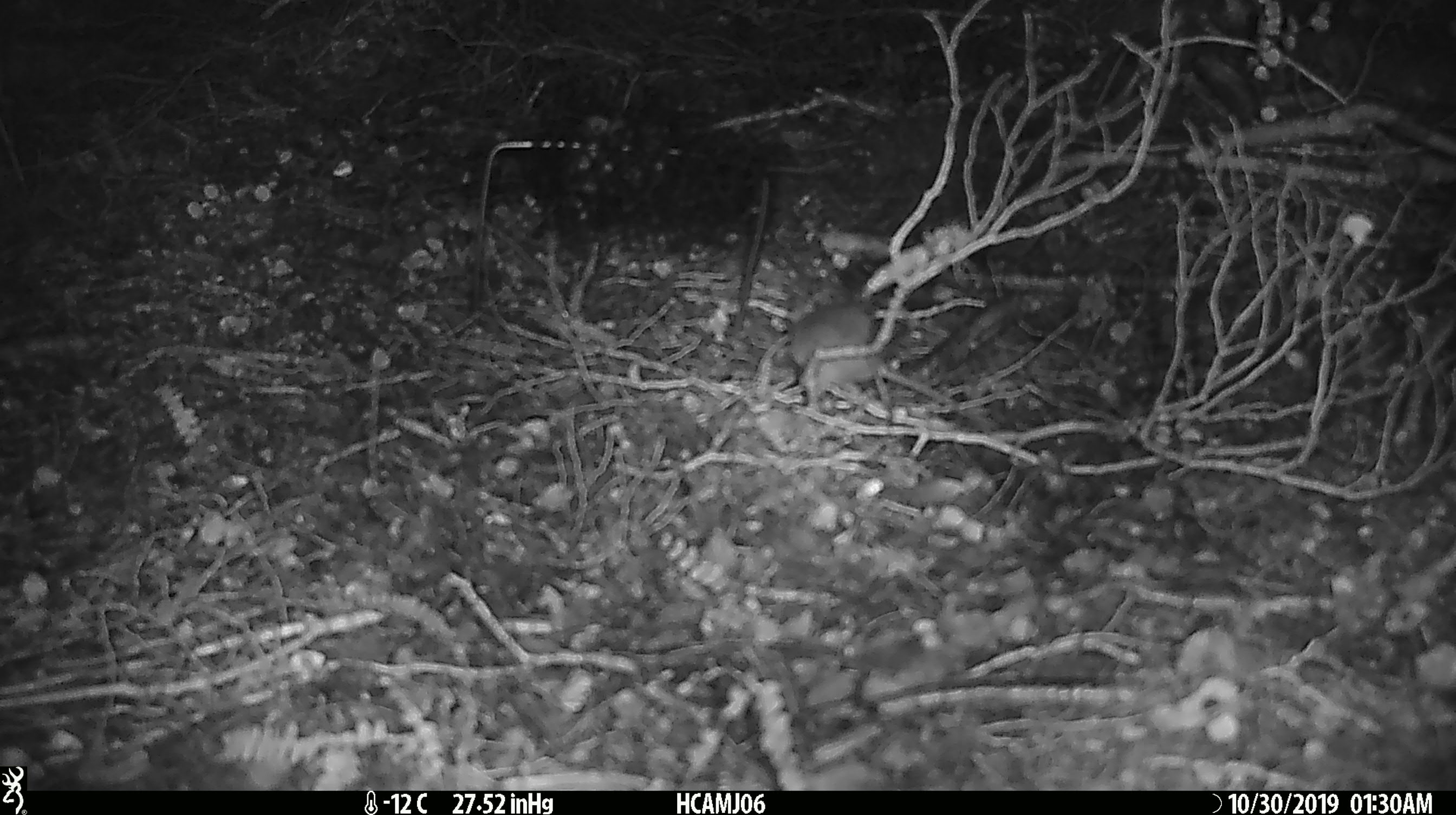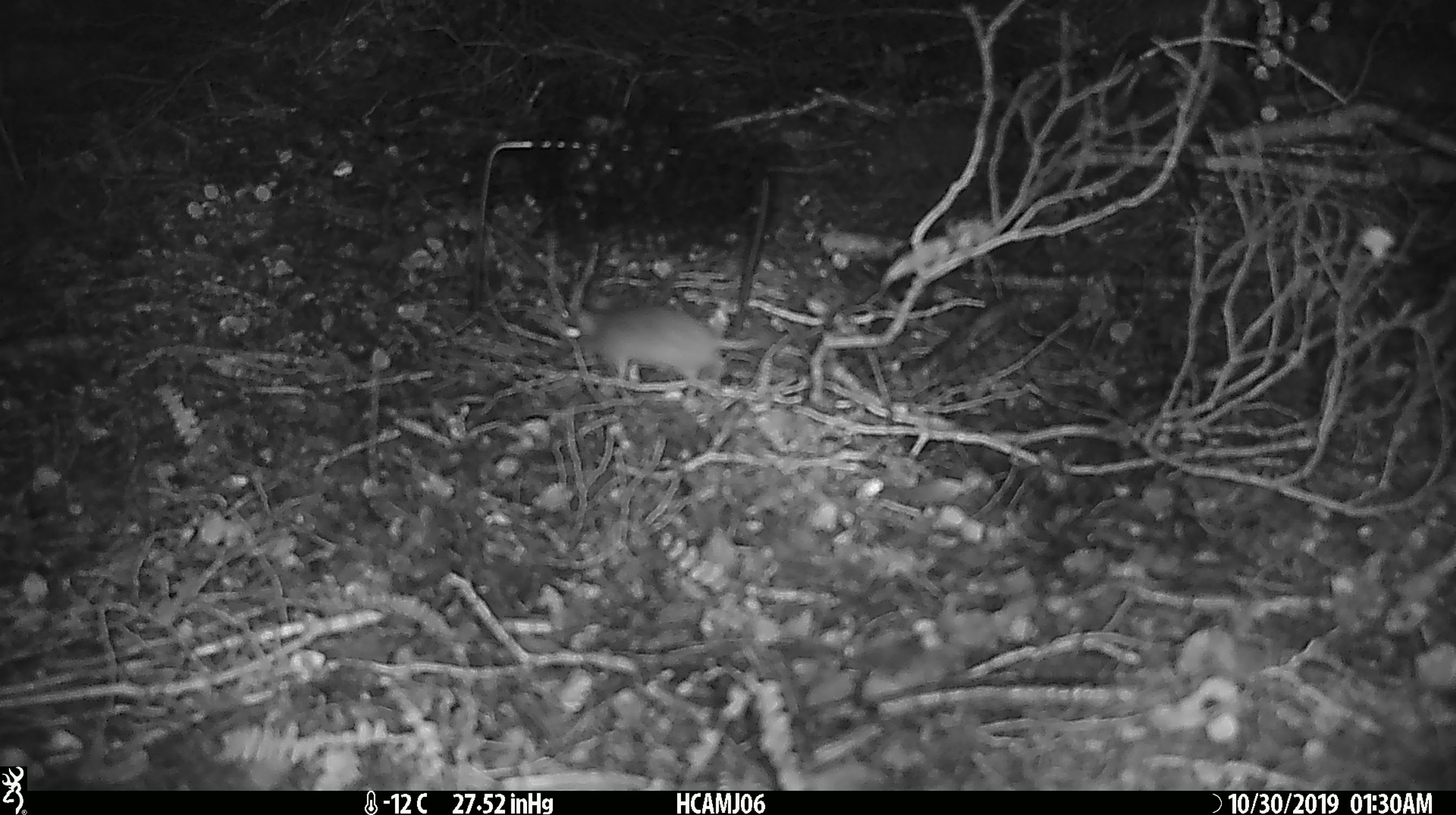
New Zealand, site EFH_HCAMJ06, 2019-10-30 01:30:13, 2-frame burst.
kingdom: Animalia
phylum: Chordata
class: Mammalia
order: Rodentia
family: Muridae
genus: Mus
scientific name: Mus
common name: mouse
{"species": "mouse (Mus)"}